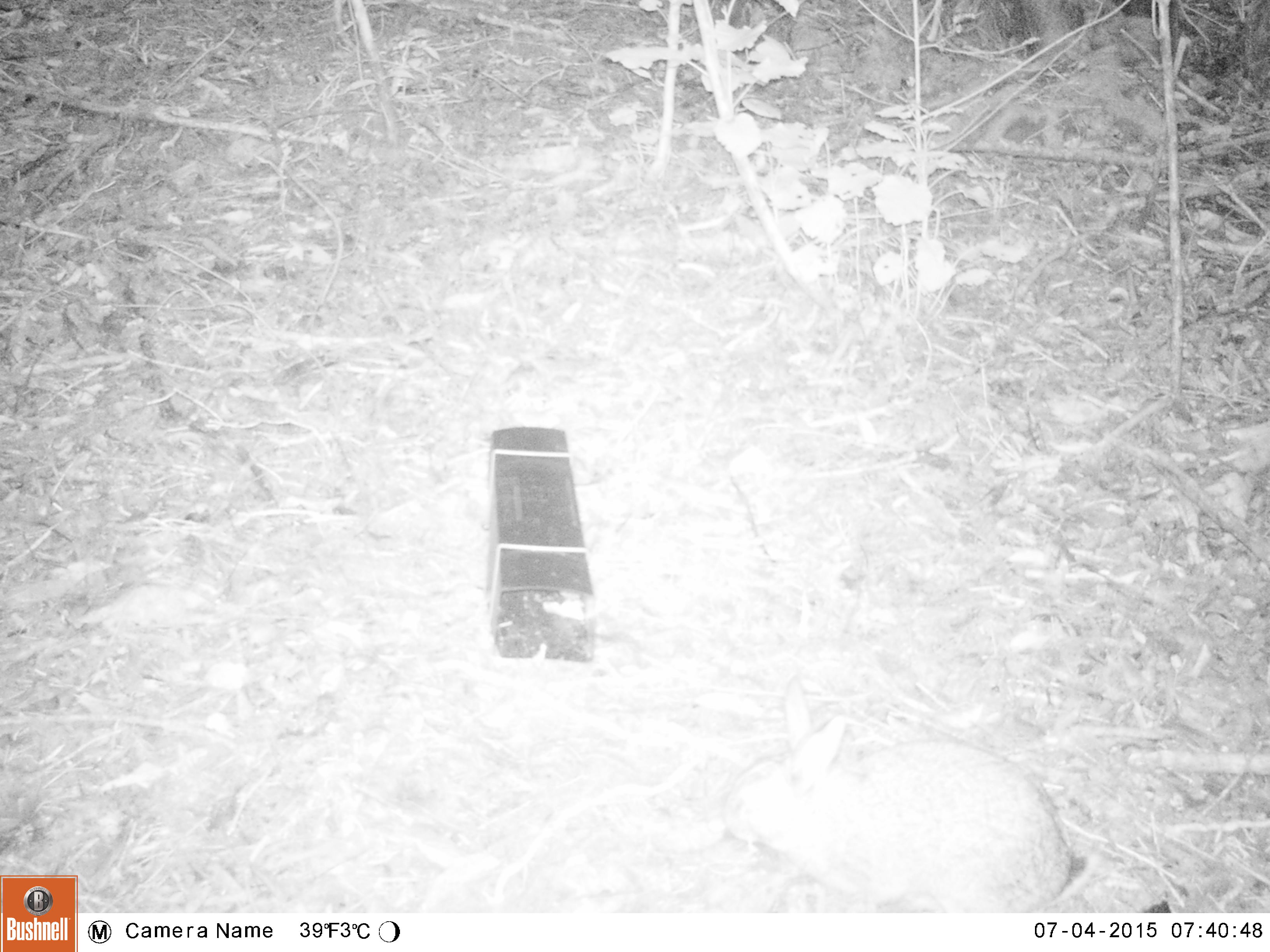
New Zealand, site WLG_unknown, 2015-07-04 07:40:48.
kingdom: Animalia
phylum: Chordata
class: Mammalia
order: Lagomorpha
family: Leporidae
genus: Oryctolagus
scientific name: Oryctolagus cuniculus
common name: european rabbit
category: rabbit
Rabbit (european rabbit) (Oryctolagus cuniculus).